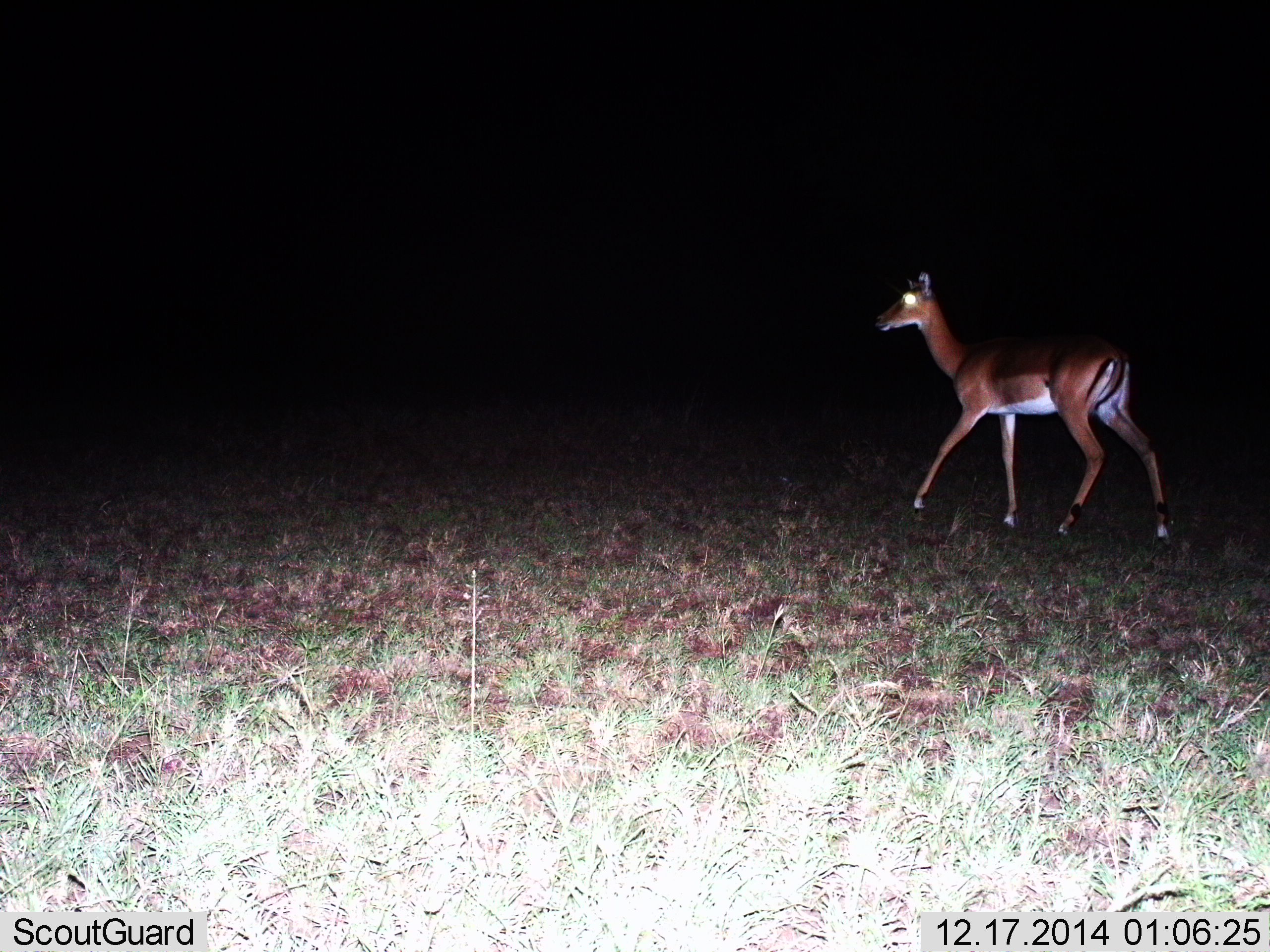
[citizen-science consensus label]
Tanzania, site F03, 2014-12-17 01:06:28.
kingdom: Animalia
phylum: Chordata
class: Mammalia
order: Artiodactyla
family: Bovidae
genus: Aepyceros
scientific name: Aepyceros melampus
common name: impala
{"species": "impala (Aepyceros melampus)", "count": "1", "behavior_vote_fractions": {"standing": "10%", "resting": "0%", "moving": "90%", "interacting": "0%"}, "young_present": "0%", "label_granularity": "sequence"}